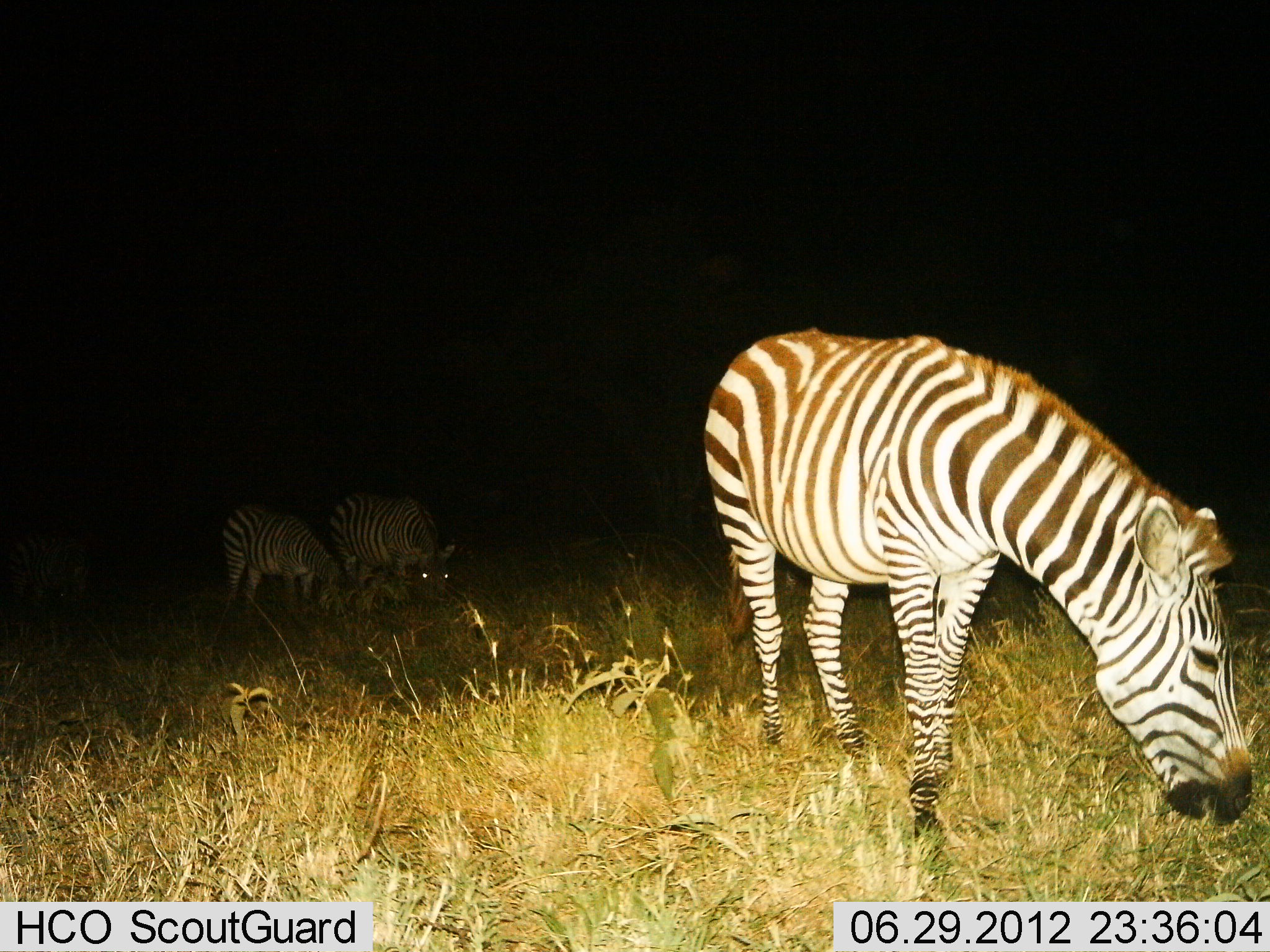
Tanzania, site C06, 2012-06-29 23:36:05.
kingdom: Animalia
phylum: Chordata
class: Mammalia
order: Perissodactyla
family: Equidae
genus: Equus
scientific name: Equus quagga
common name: plains zebra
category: zebra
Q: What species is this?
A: Zebra (plains zebra) (Equus quagga).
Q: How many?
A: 3.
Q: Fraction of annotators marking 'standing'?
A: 30%.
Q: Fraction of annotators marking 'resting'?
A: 0%.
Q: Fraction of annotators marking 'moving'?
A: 0%.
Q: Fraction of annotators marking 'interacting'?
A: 0%.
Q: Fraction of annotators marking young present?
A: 10%.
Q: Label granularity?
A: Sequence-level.